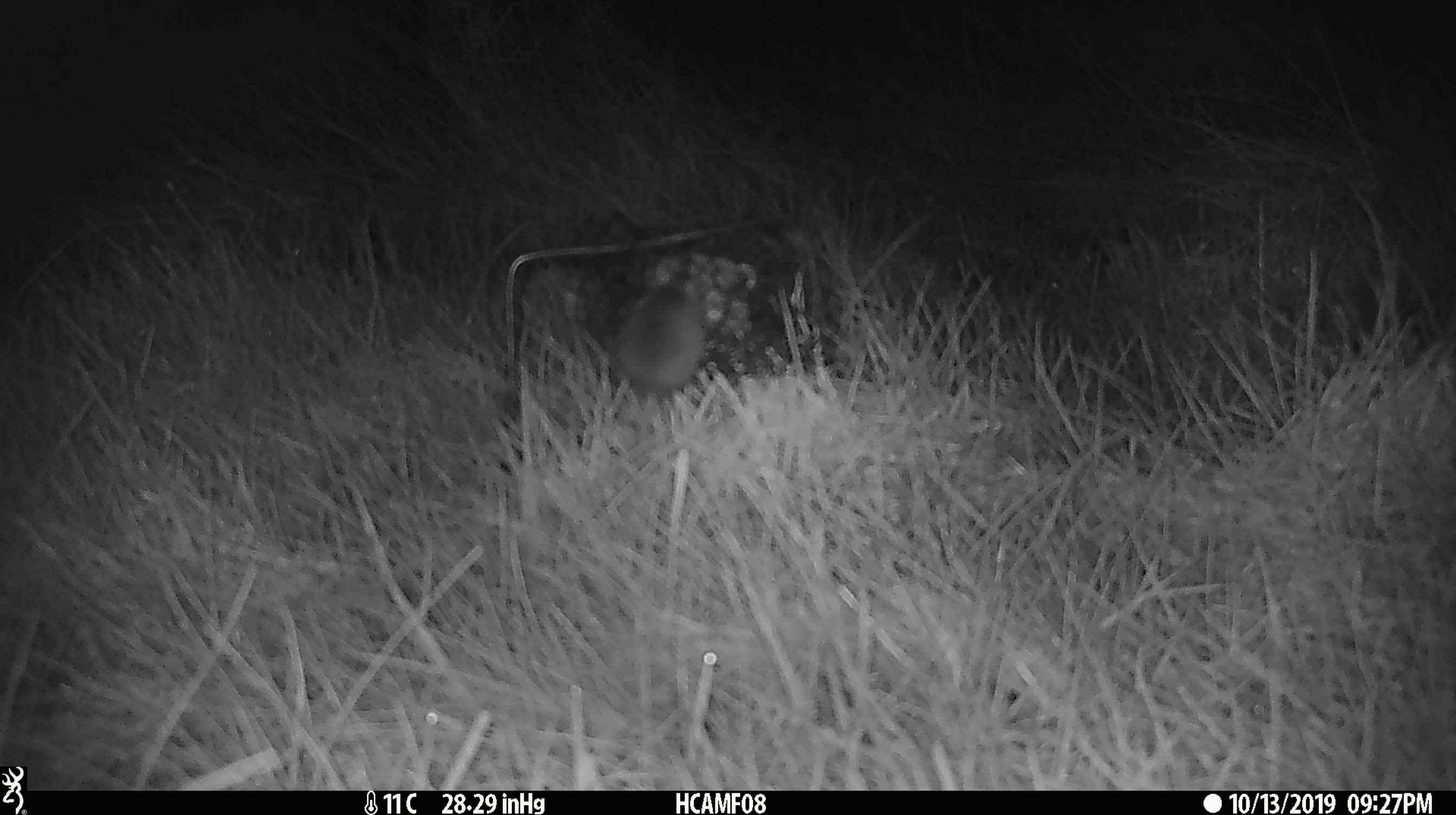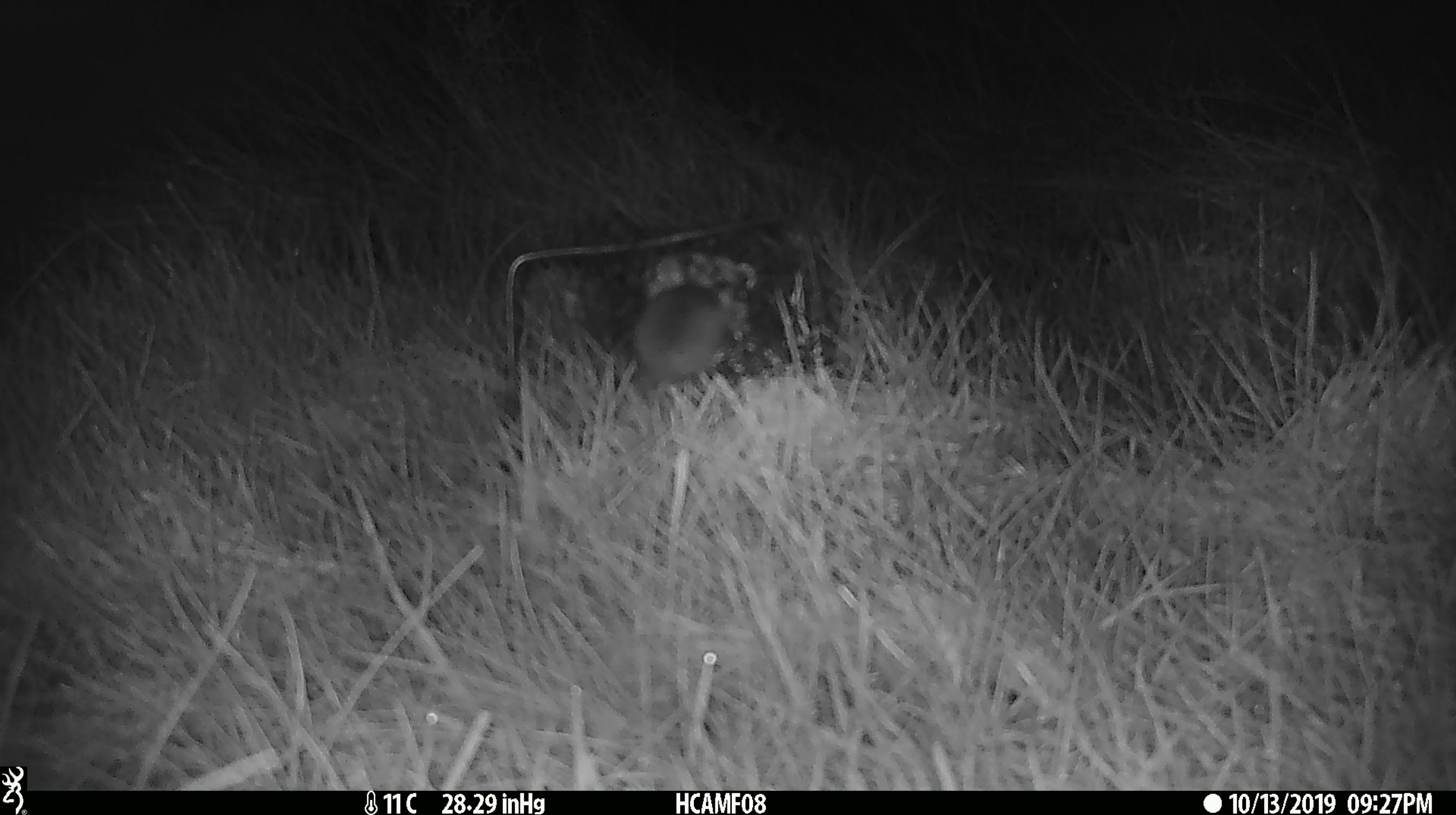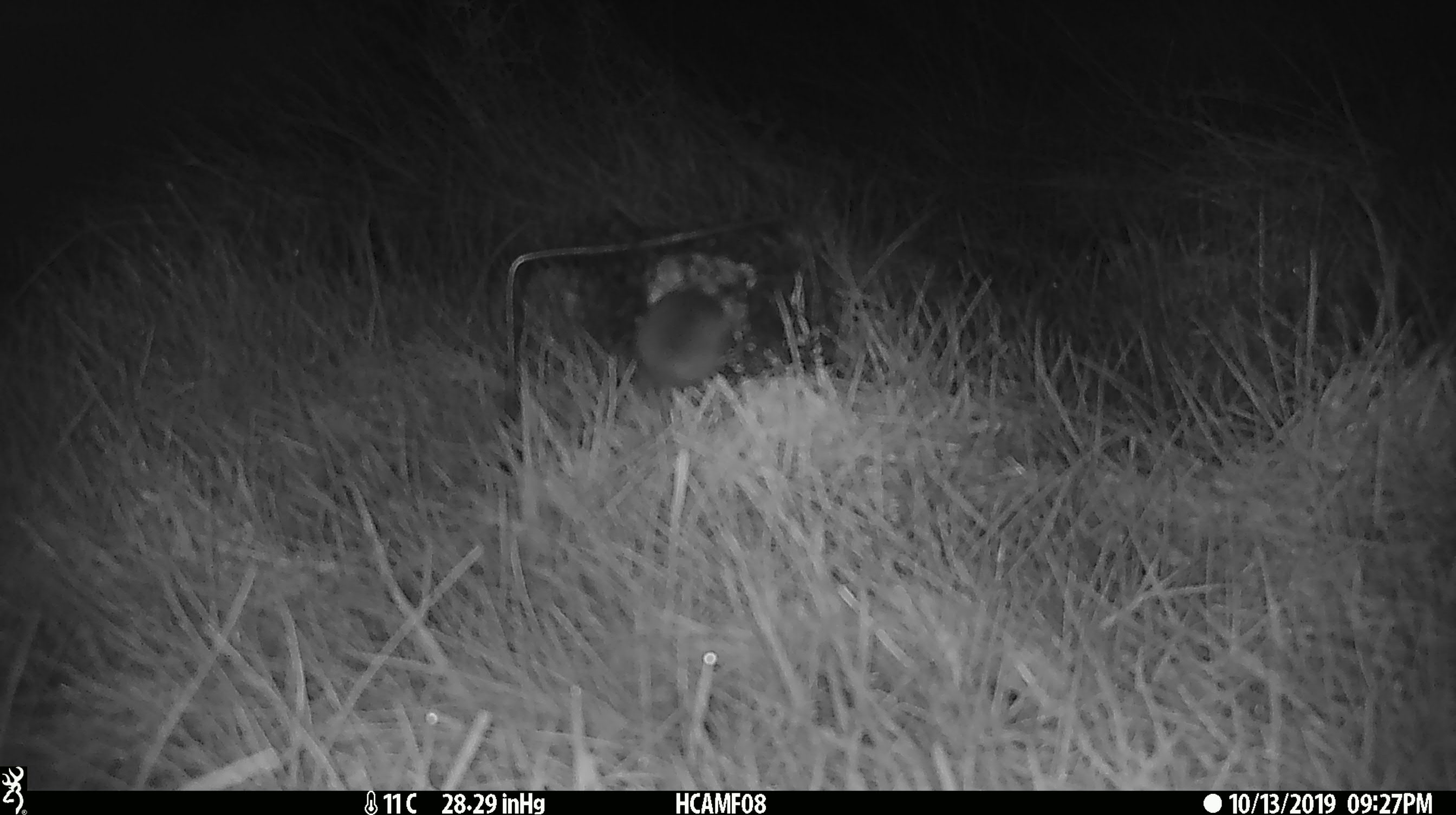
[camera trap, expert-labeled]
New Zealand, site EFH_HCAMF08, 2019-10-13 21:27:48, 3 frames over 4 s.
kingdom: Animalia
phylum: Chordata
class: Mammalia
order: Rodentia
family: Muridae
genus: Mus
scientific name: Mus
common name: mouse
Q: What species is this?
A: Mouse (Mus).